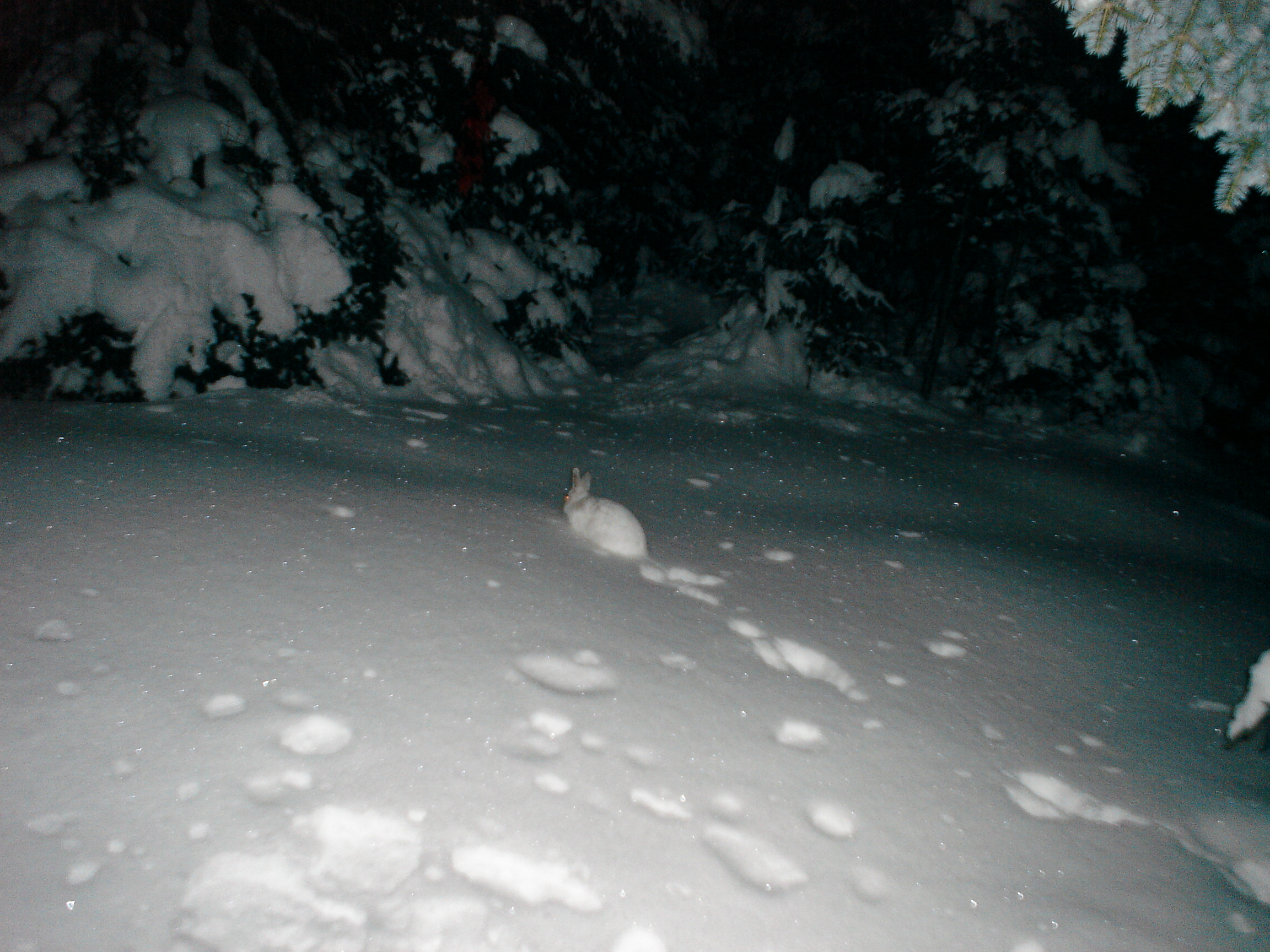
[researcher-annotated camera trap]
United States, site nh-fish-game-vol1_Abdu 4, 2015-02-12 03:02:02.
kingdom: Animalia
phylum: Chordata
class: Mammalia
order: Lagomorpha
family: Leporidae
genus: Lepus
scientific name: Lepus americanus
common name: snowshoe hare